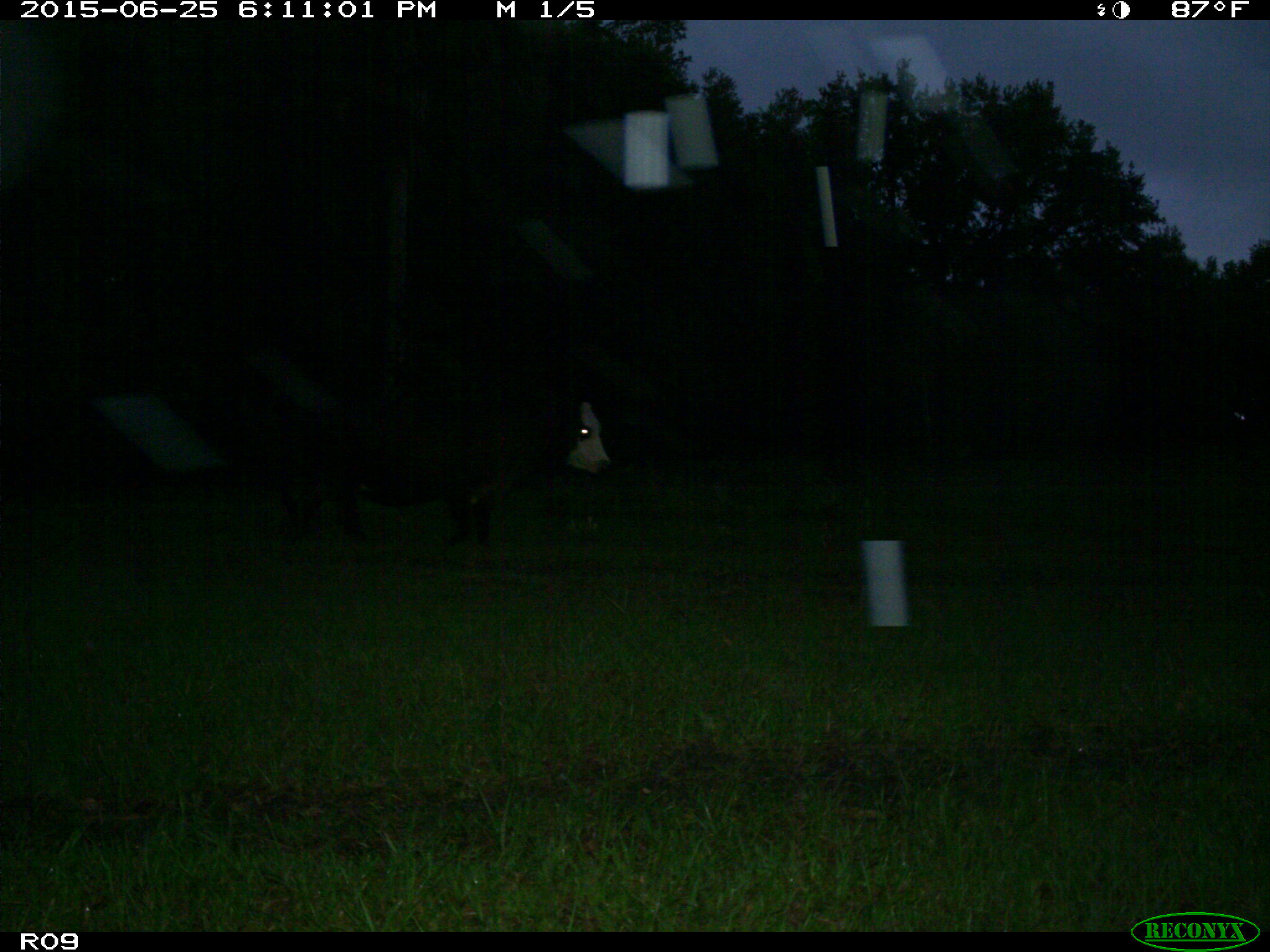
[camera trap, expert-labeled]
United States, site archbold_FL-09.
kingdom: Animalia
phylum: Chordata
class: Mammalia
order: Artiodactyla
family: Bovidae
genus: Bos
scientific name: Bos taurus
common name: domestic cow